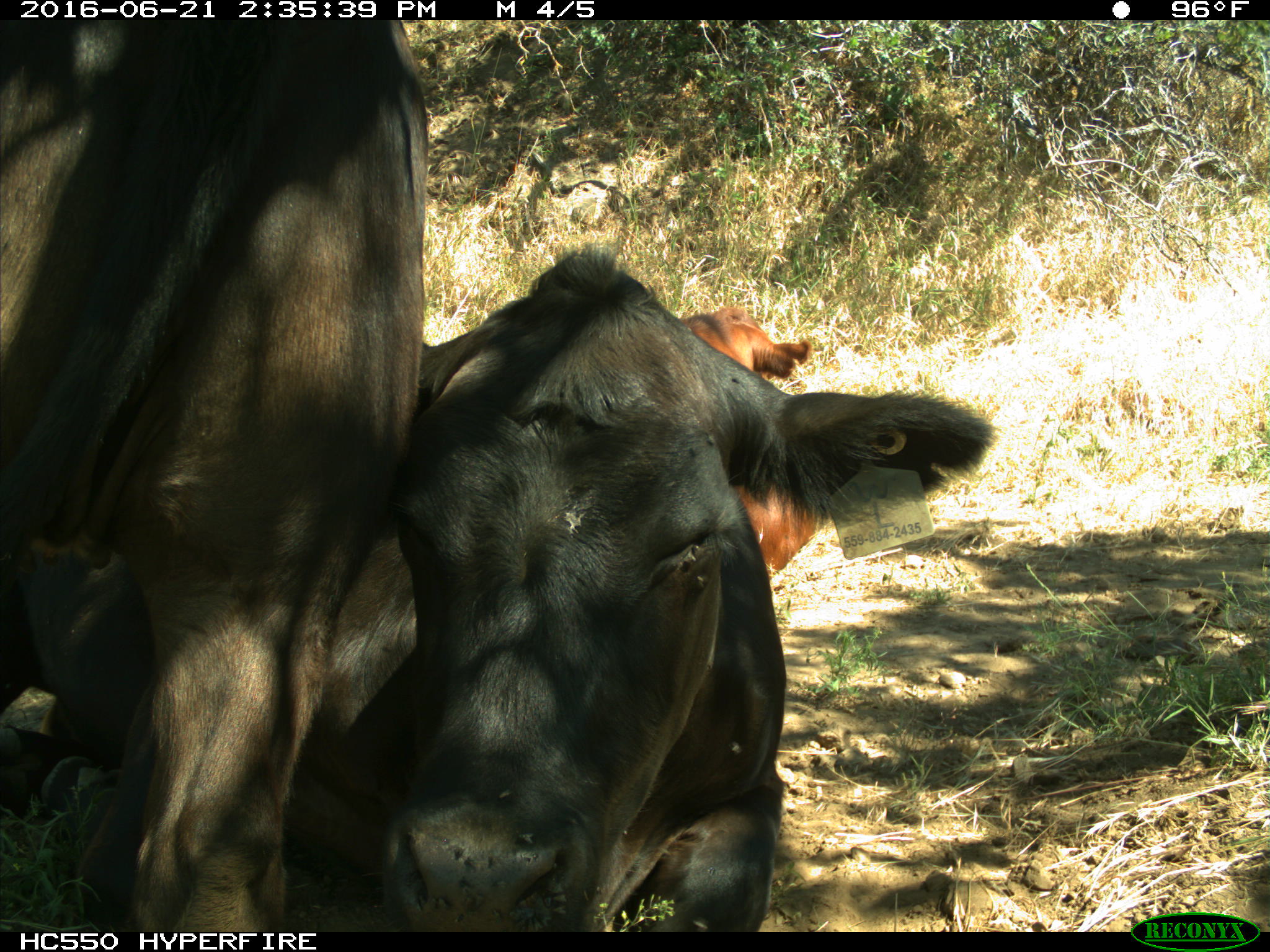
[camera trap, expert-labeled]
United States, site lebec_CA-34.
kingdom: Animalia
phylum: Chordata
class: Mammalia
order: Artiodactyla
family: Bovidae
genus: Bos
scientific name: Bos taurus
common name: domestic cow